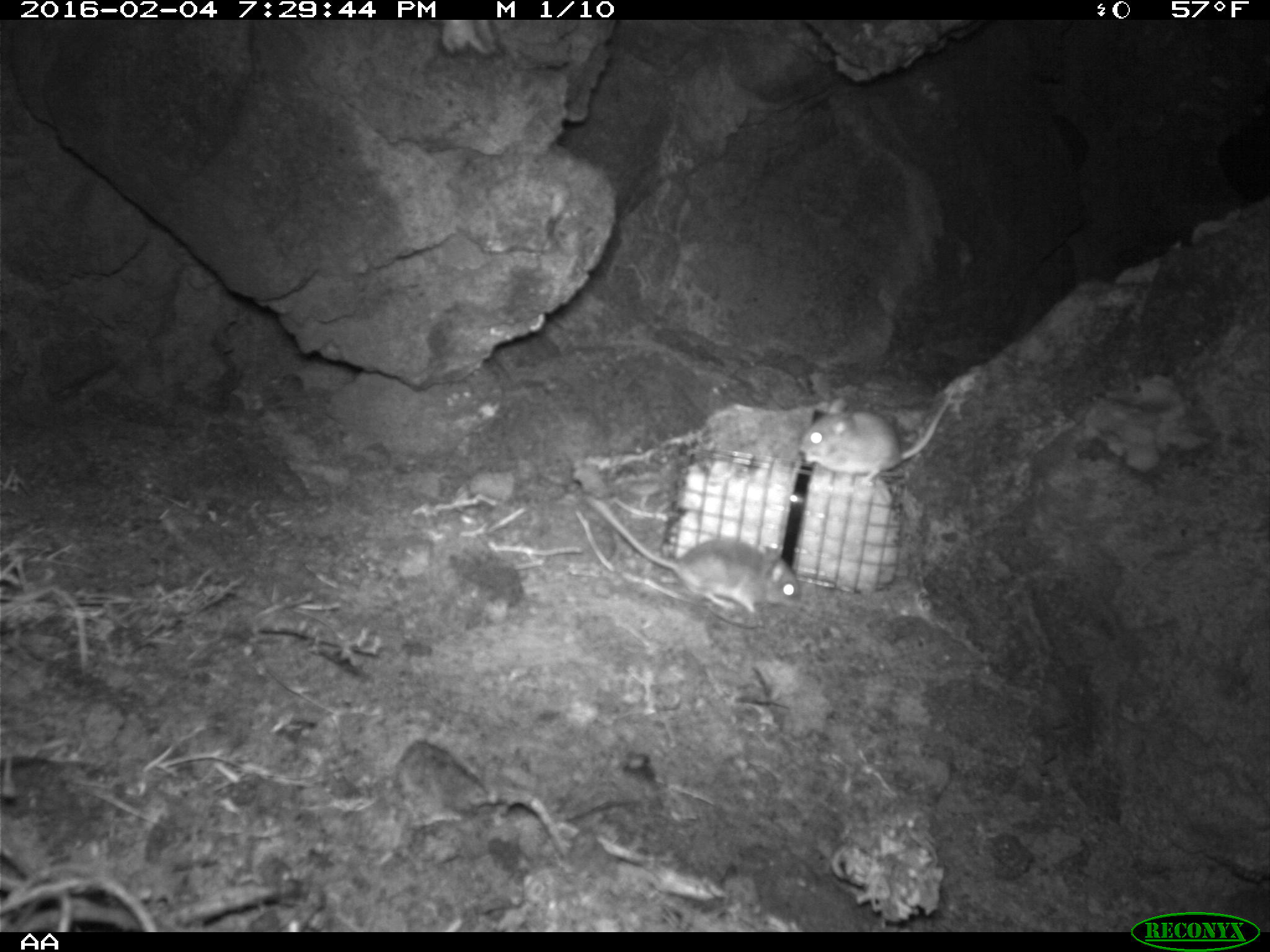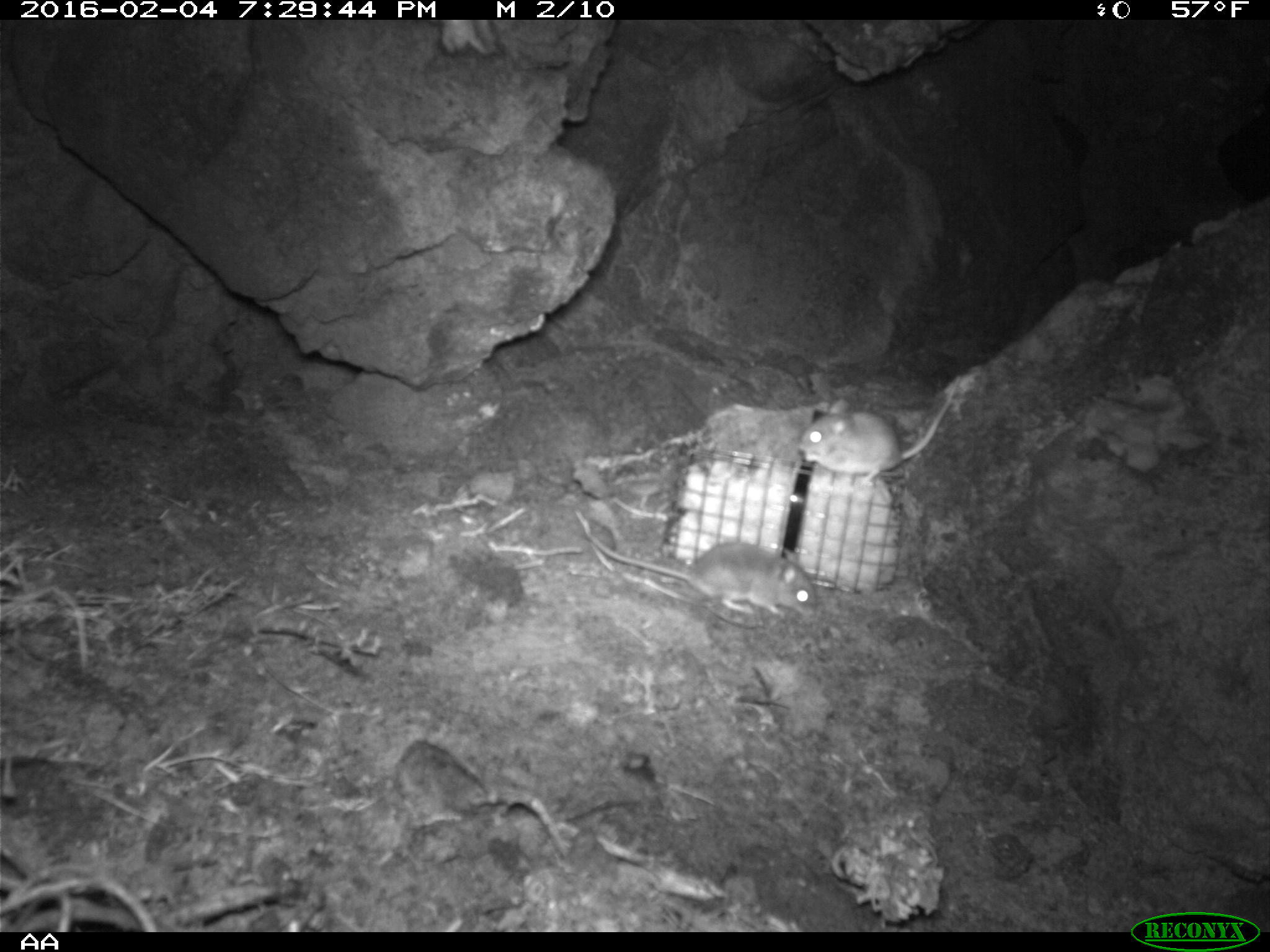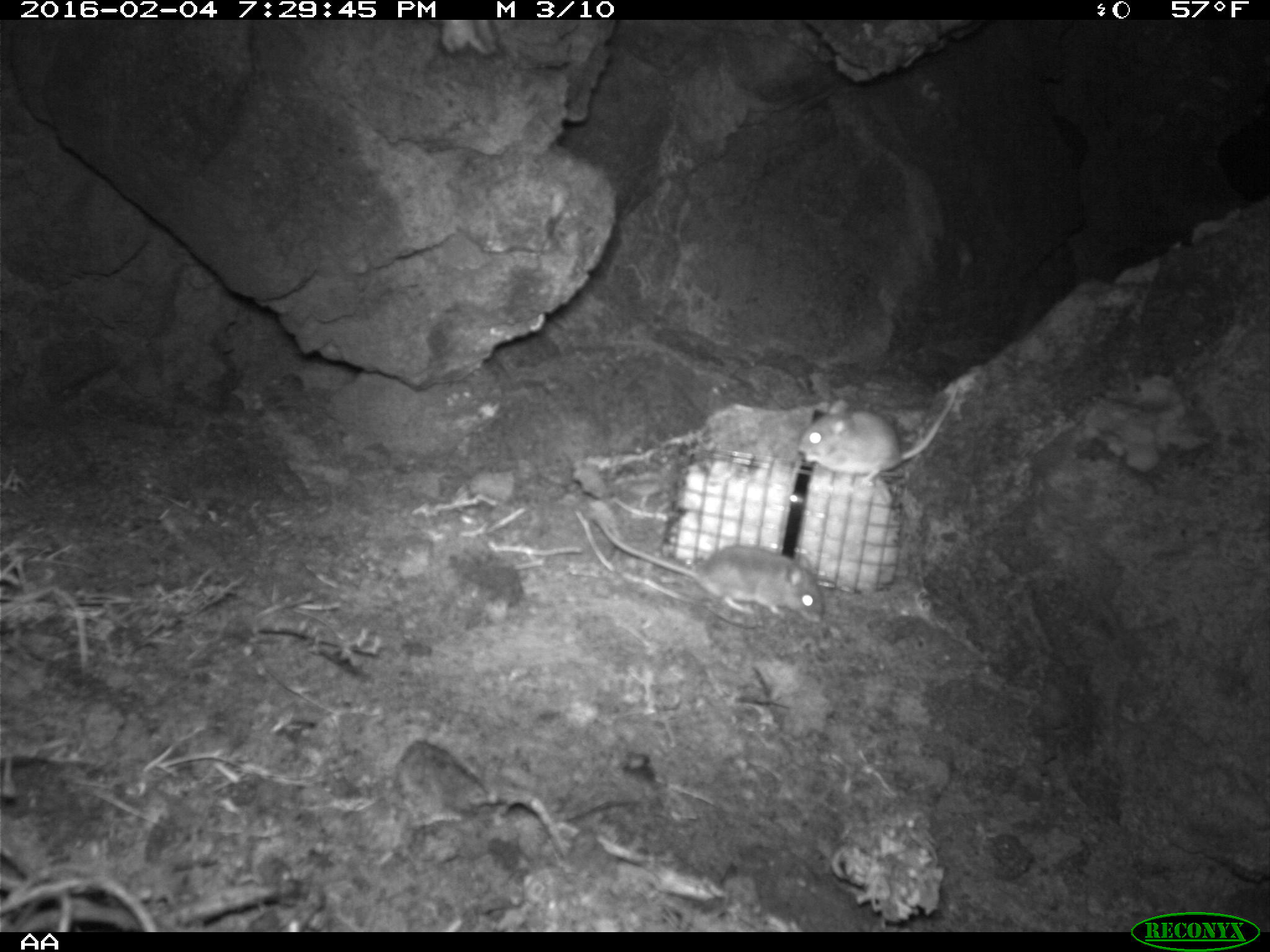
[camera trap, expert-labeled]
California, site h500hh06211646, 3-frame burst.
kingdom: Animalia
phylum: Chordata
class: Mammalia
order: Rodentia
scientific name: Rodentia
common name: rodent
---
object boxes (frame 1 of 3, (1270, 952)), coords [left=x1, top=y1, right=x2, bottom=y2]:
rodent: [left=589, top=498, right=800, bottom=614]; [left=800, top=377, right=958, bottom=487]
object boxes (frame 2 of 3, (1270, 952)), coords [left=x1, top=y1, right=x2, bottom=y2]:
rodent: [left=584, top=536, right=821, bottom=617]; [left=797, top=377, right=958, bottom=487]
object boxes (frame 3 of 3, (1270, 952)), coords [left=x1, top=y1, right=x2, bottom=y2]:
rodent: [left=589, top=514, right=826, bottom=624]; [left=796, top=384, right=962, bottom=488]